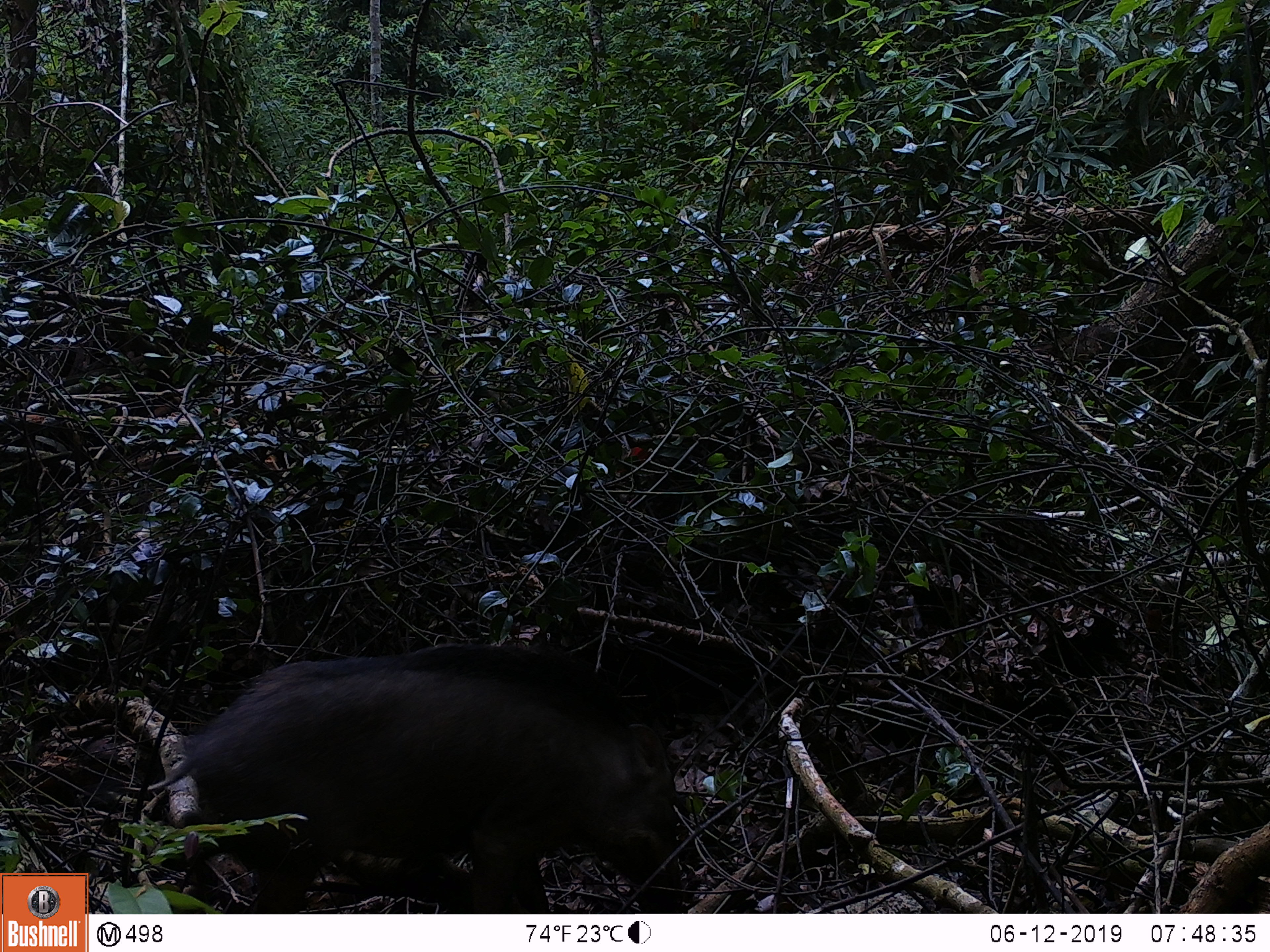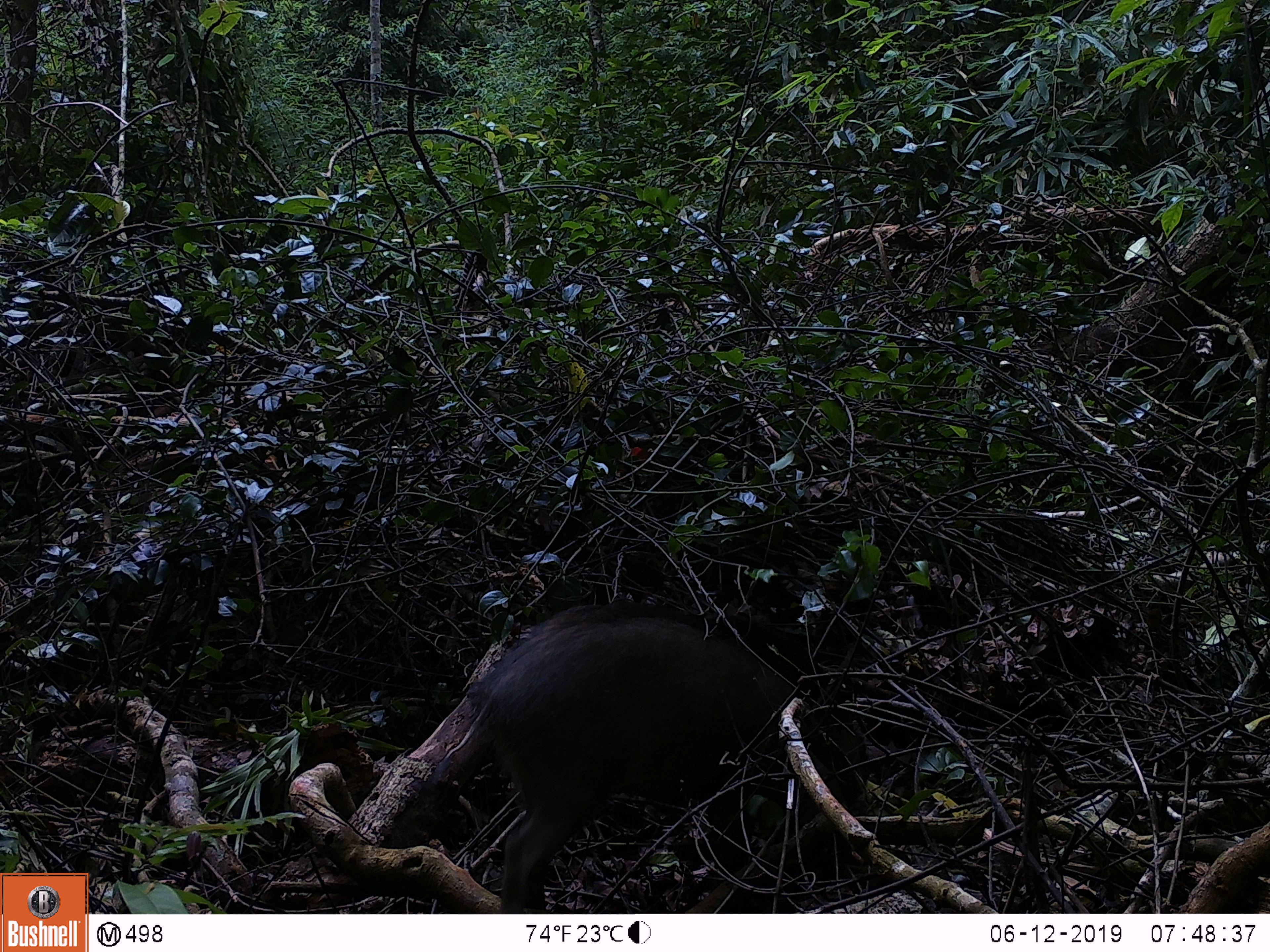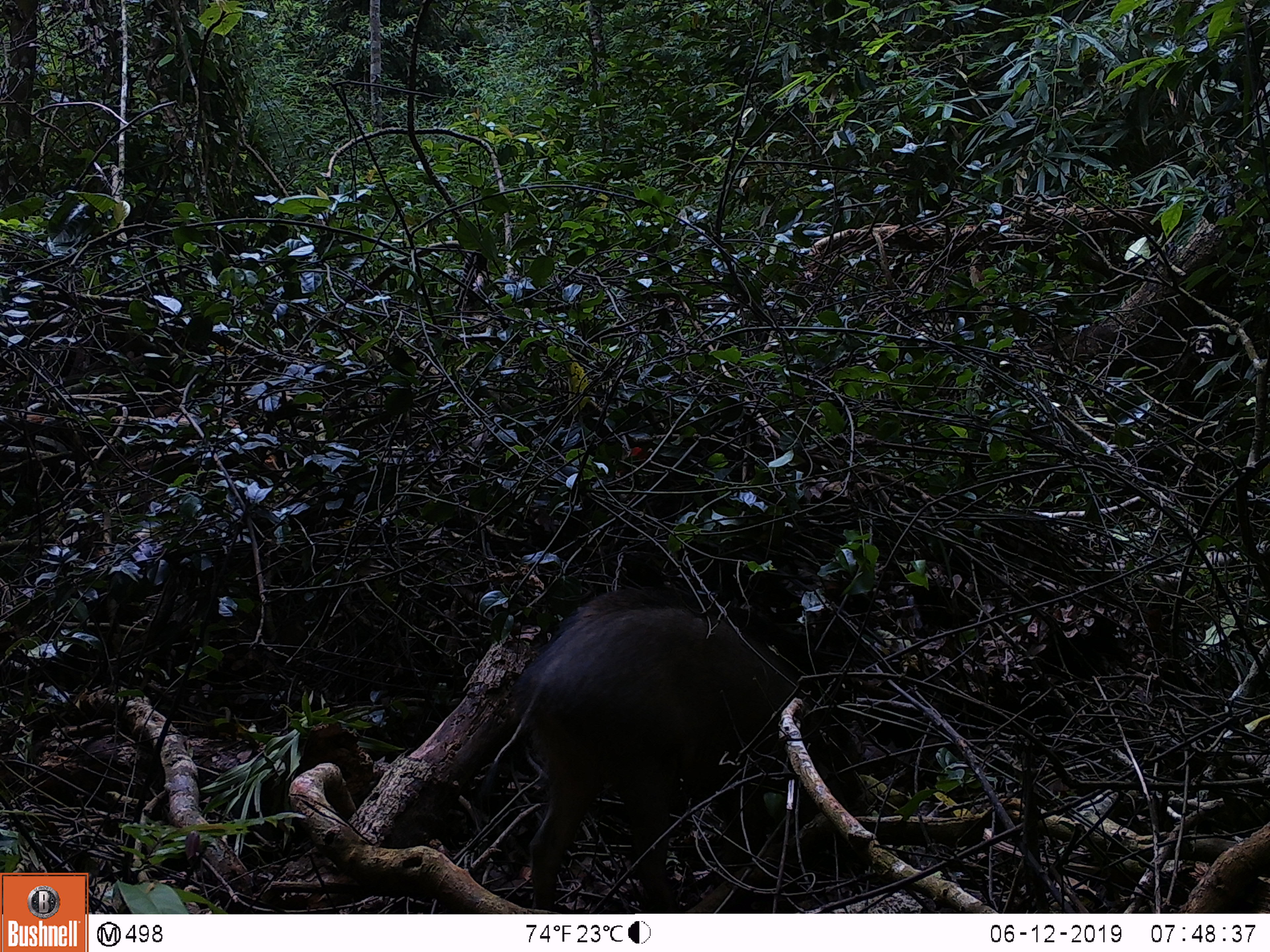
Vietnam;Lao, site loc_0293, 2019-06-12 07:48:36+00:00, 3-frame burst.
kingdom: Animalia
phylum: Chordata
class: Mammalia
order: Artiodactyla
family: Suidae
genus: Sus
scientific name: Sus scrofa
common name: eurasian wild pig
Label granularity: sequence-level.